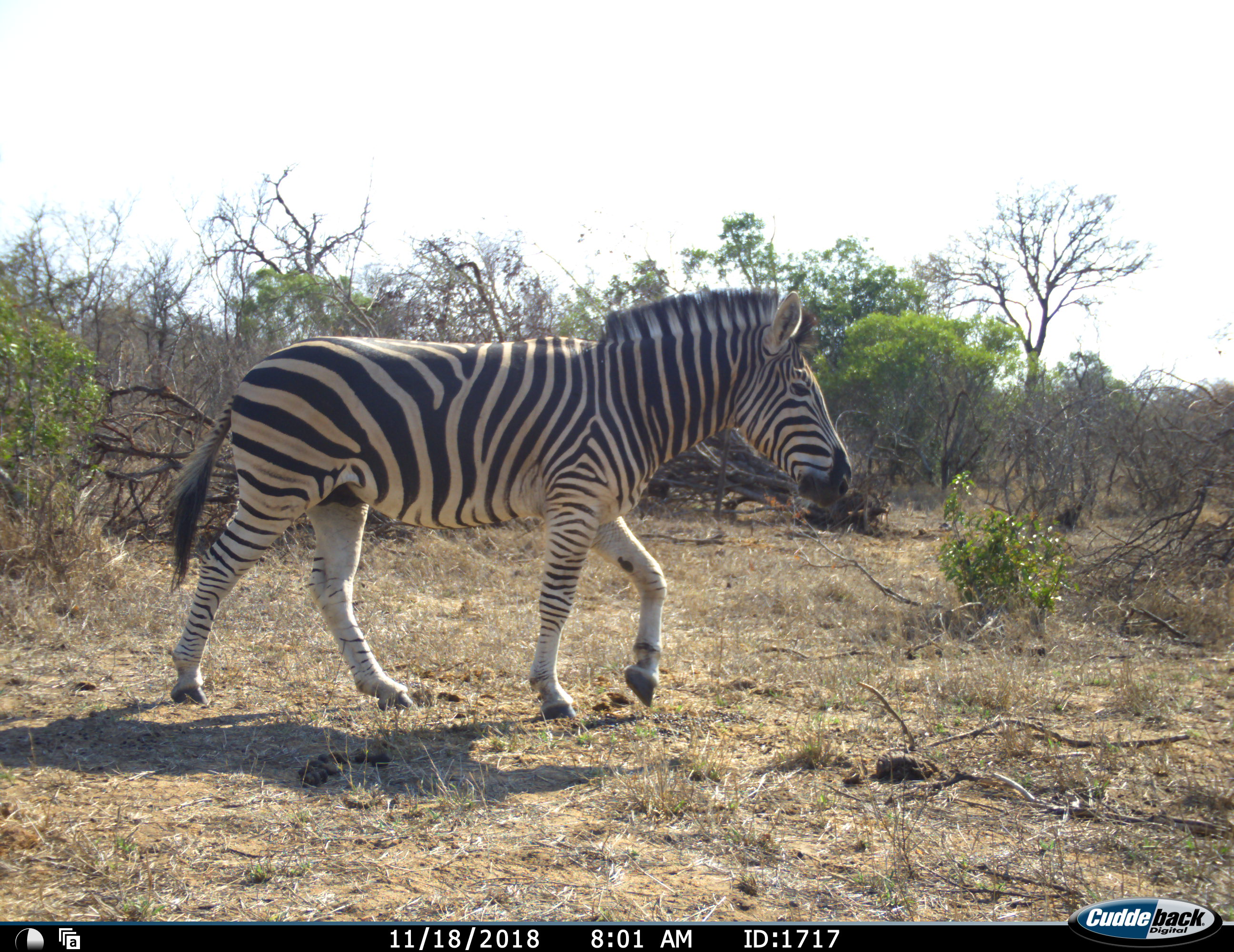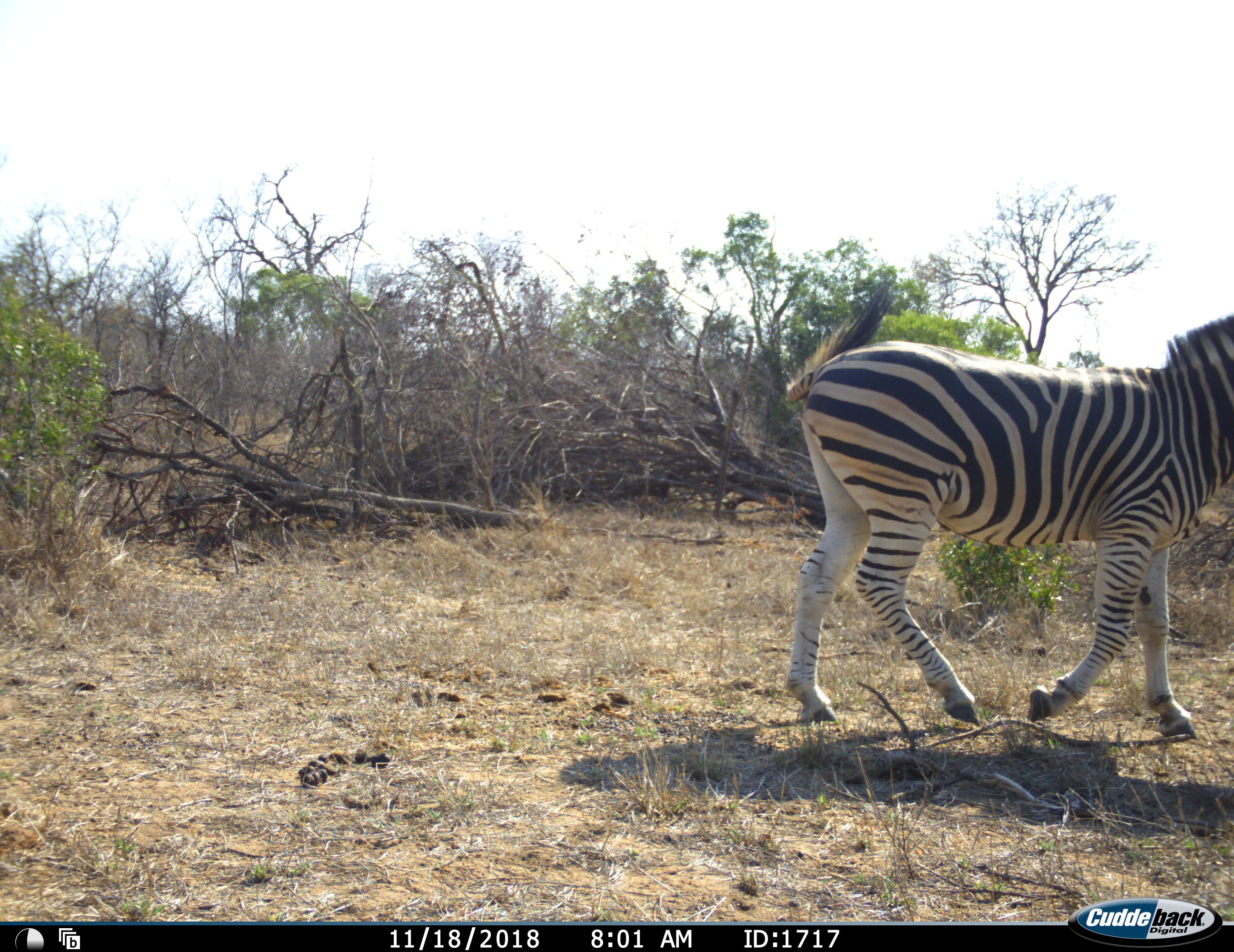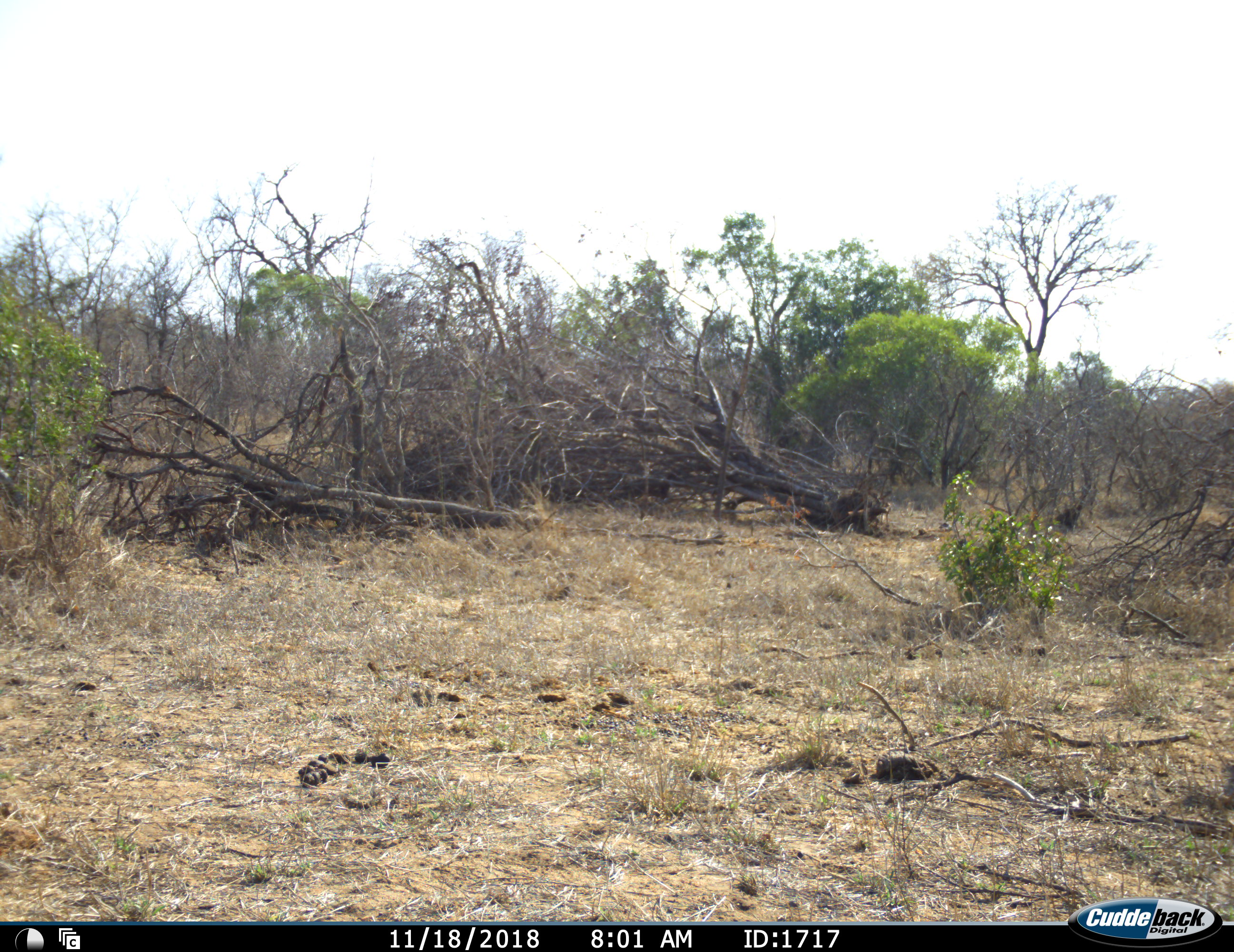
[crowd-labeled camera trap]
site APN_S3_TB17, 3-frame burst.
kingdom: Animalia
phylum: Chordata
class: Mammalia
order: Perissodactyla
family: Equidae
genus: Equus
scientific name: Equus quagga burchellii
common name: burchell's zebra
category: zebraburchells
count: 1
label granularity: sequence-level